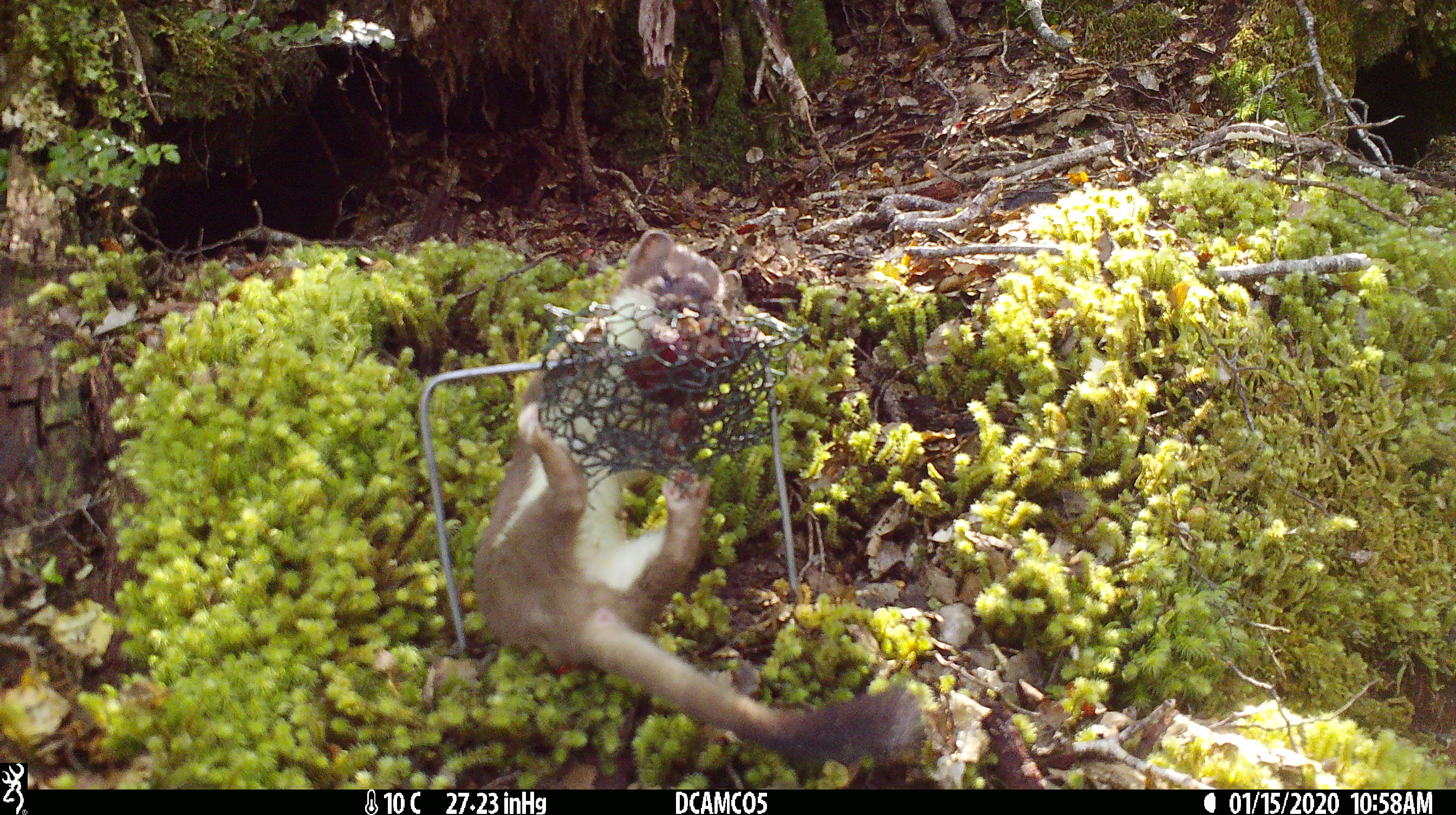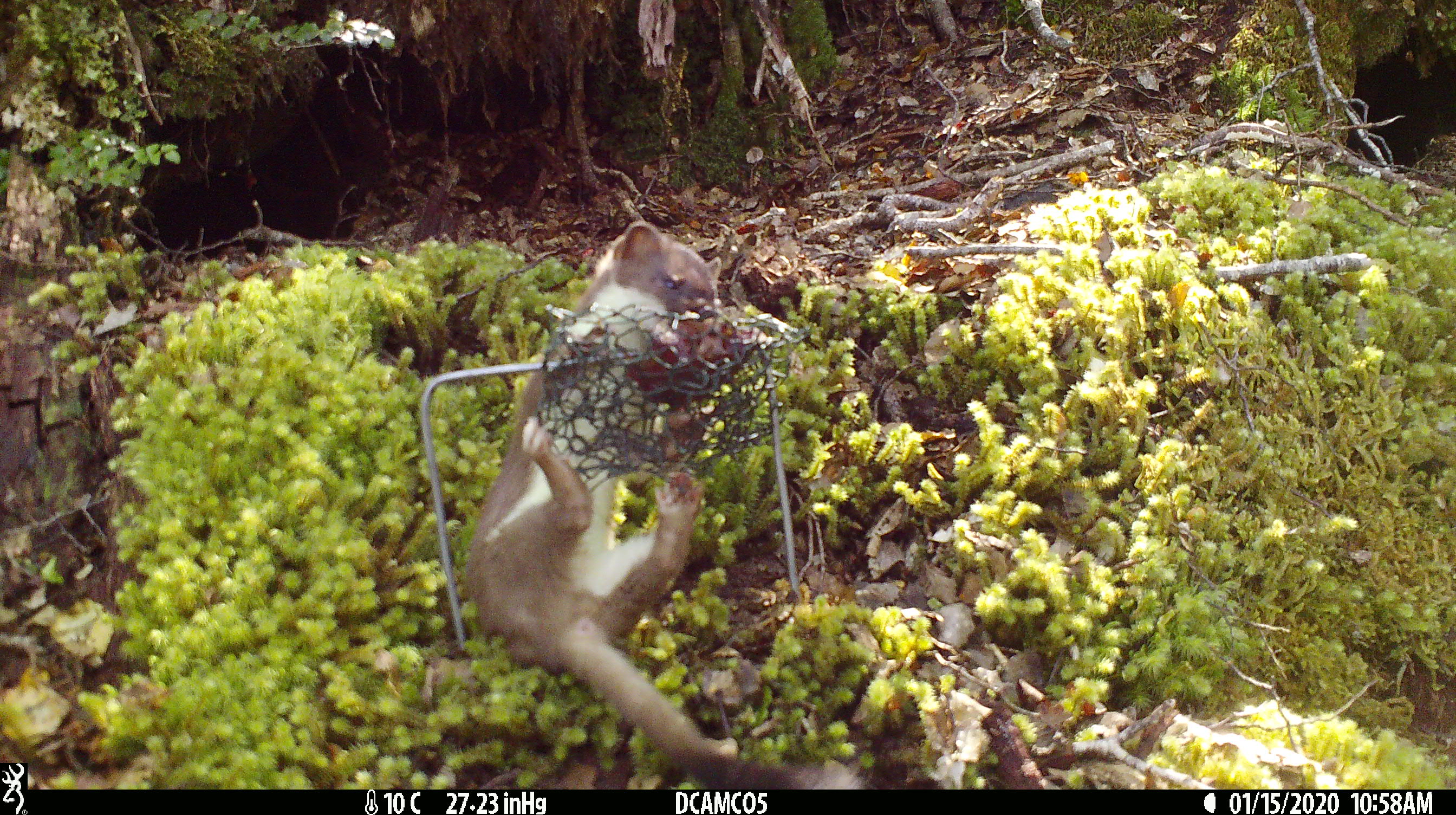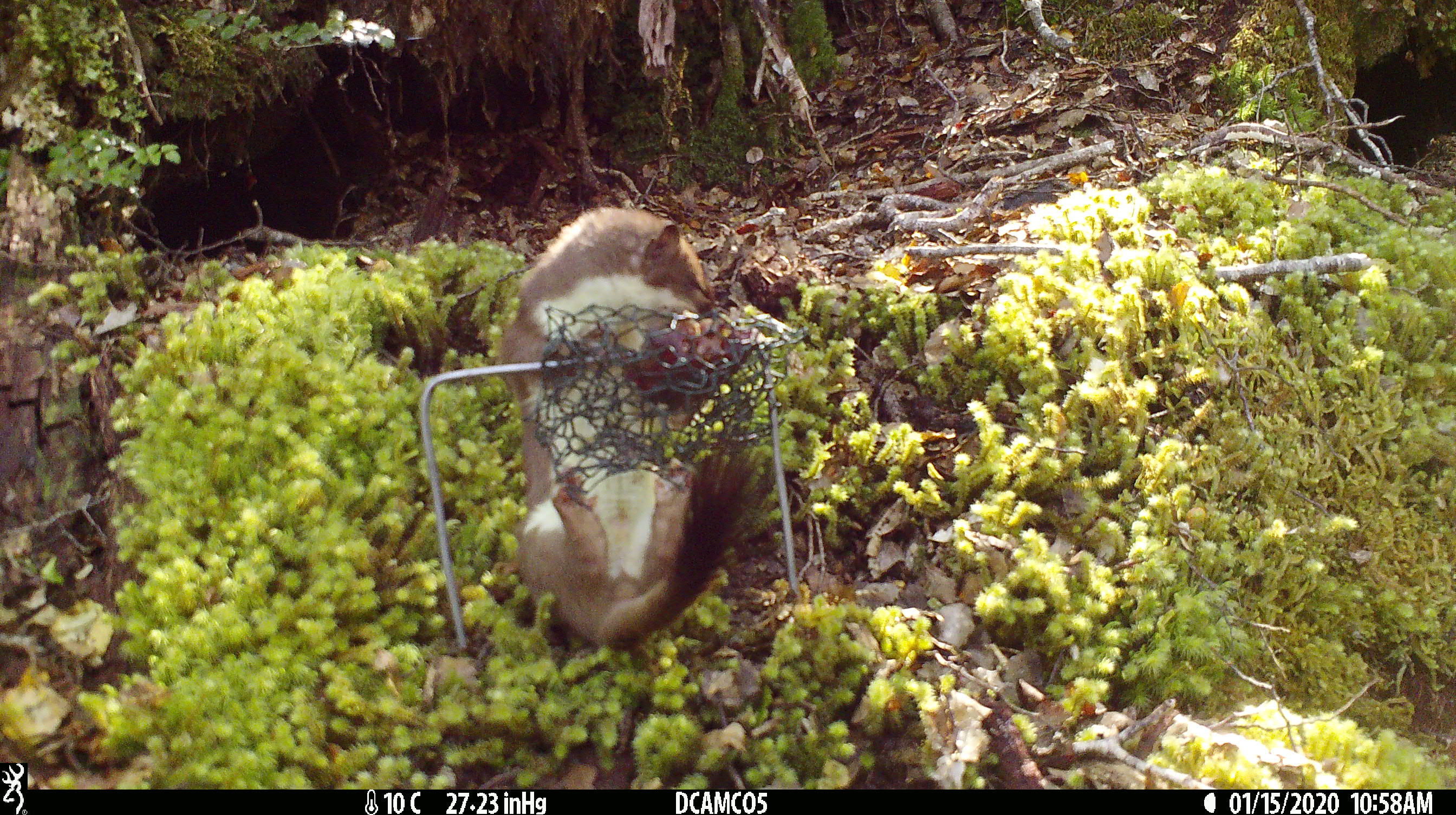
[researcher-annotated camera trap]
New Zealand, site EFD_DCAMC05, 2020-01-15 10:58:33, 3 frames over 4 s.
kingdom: Animalia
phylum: Chordata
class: Mammalia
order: Carnivora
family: Mustelidae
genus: Mustela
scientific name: Mustela erminea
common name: stoat